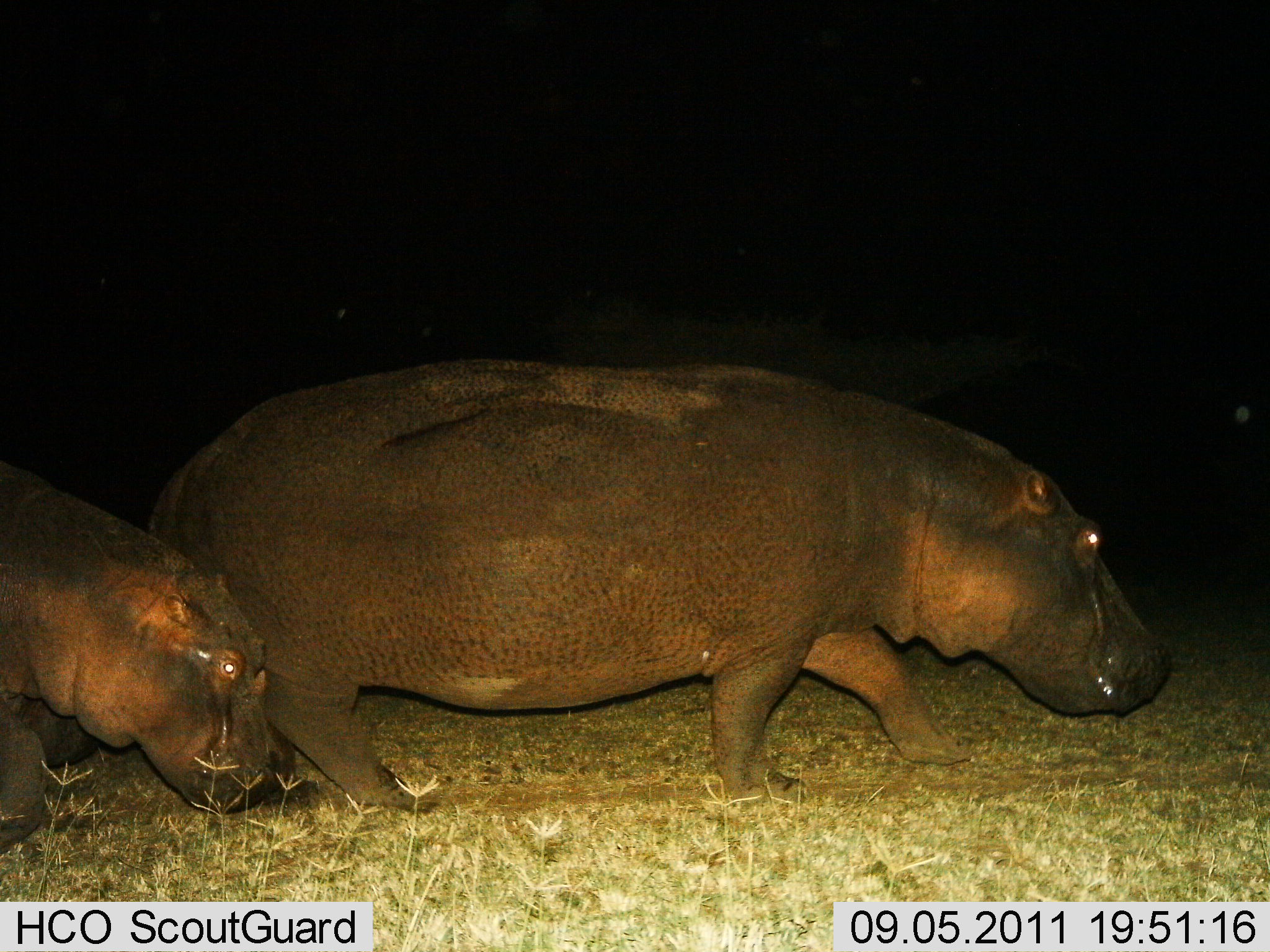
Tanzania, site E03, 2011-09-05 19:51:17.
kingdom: Animalia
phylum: Chordata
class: Mammalia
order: Artiodactyla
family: Hippopotamidae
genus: Hippopotamus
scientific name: Hippopotamus amphibius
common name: hippopotamus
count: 2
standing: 0%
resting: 0%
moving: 100%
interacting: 0%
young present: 44%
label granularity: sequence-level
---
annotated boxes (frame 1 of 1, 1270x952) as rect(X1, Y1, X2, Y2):
animal: rect(143, 358, 1172, 819); rect(0, 456, 293, 862)